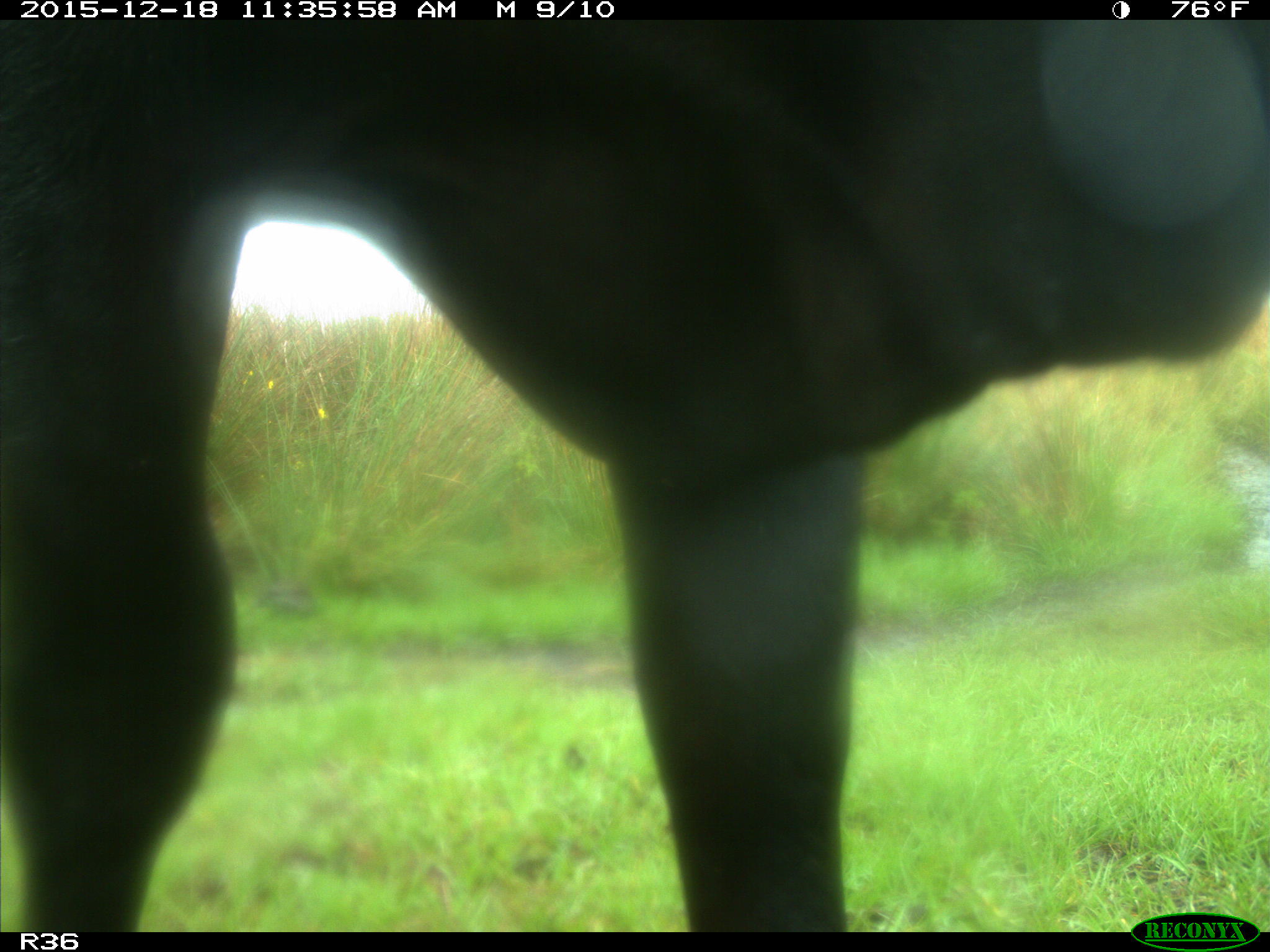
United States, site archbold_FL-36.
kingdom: Animalia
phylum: Chordata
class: Mammalia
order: Artiodactyla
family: Bovidae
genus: Bos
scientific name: Bos taurus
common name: domestic cow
Bos taurus (domestic cow).